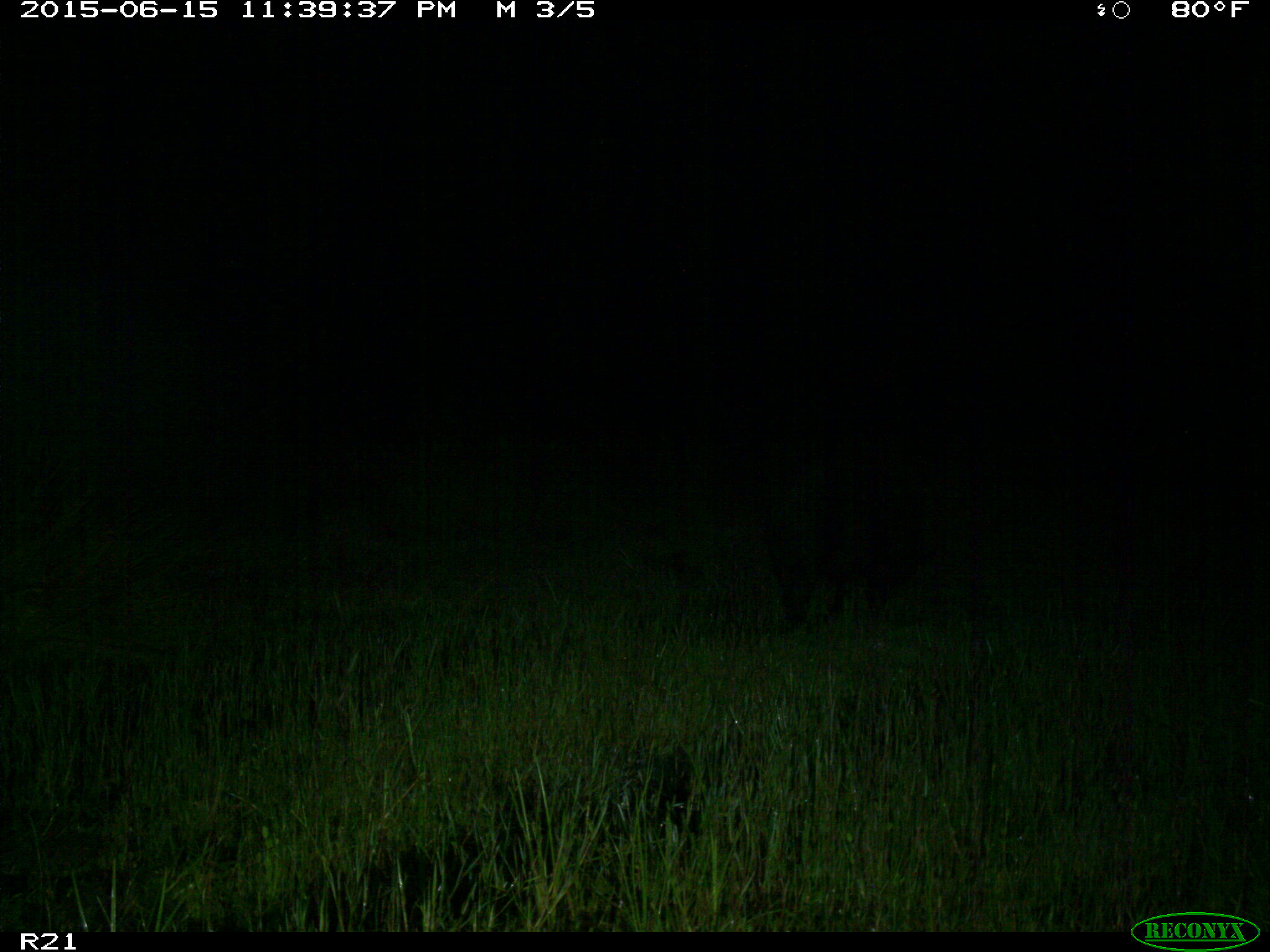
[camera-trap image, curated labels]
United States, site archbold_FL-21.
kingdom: Animalia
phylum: Chordata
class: Mammalia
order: Artiodactyla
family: Suidae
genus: Sus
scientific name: Sus scrofa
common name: wild boar